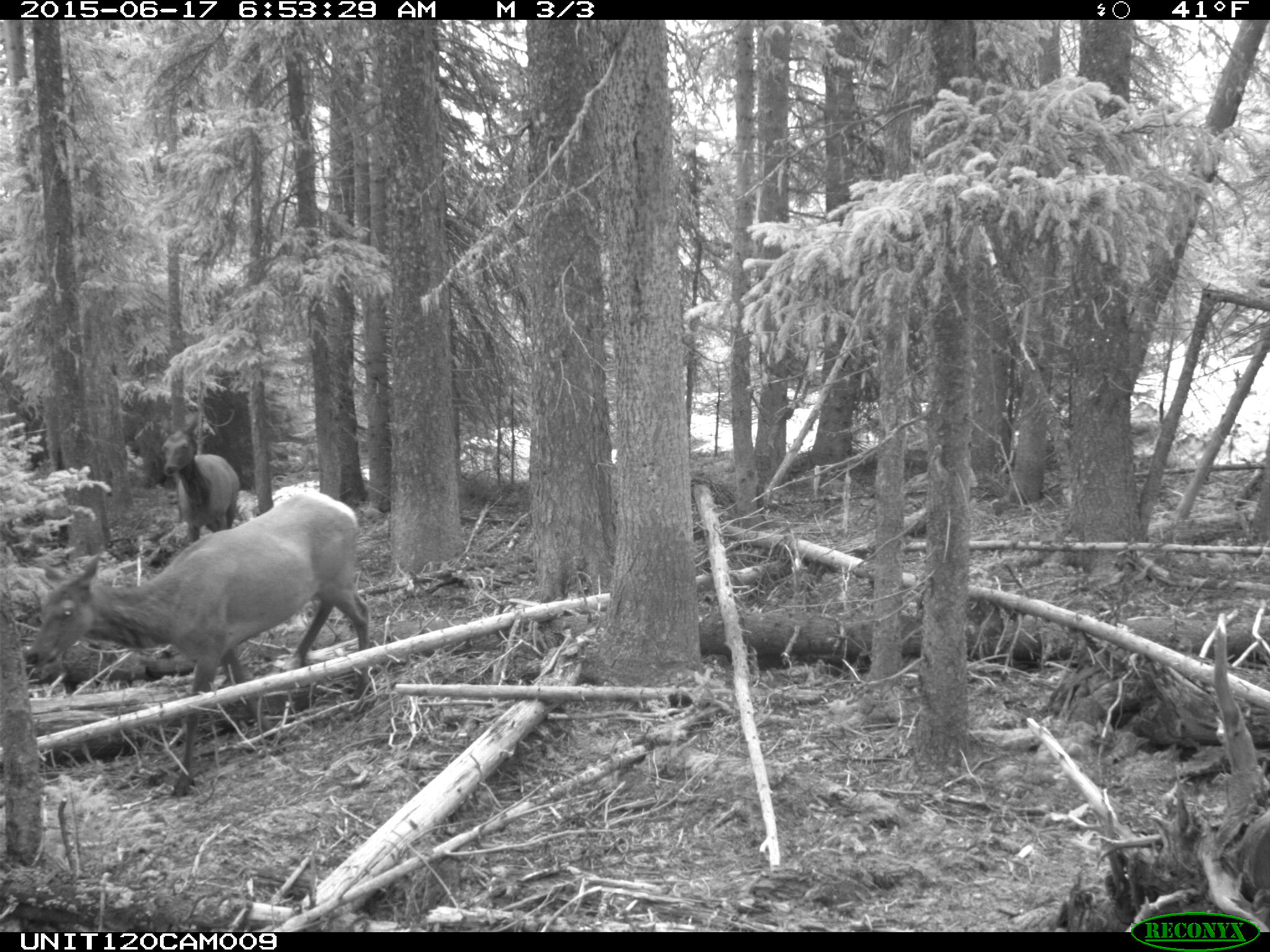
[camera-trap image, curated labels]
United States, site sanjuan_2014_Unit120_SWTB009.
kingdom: Animalia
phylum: Chordata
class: Mammalia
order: Artiodactyla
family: Cervidae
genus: Cervus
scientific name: Cervus elaphus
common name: red deer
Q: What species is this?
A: Cervus elaphus (red deer).